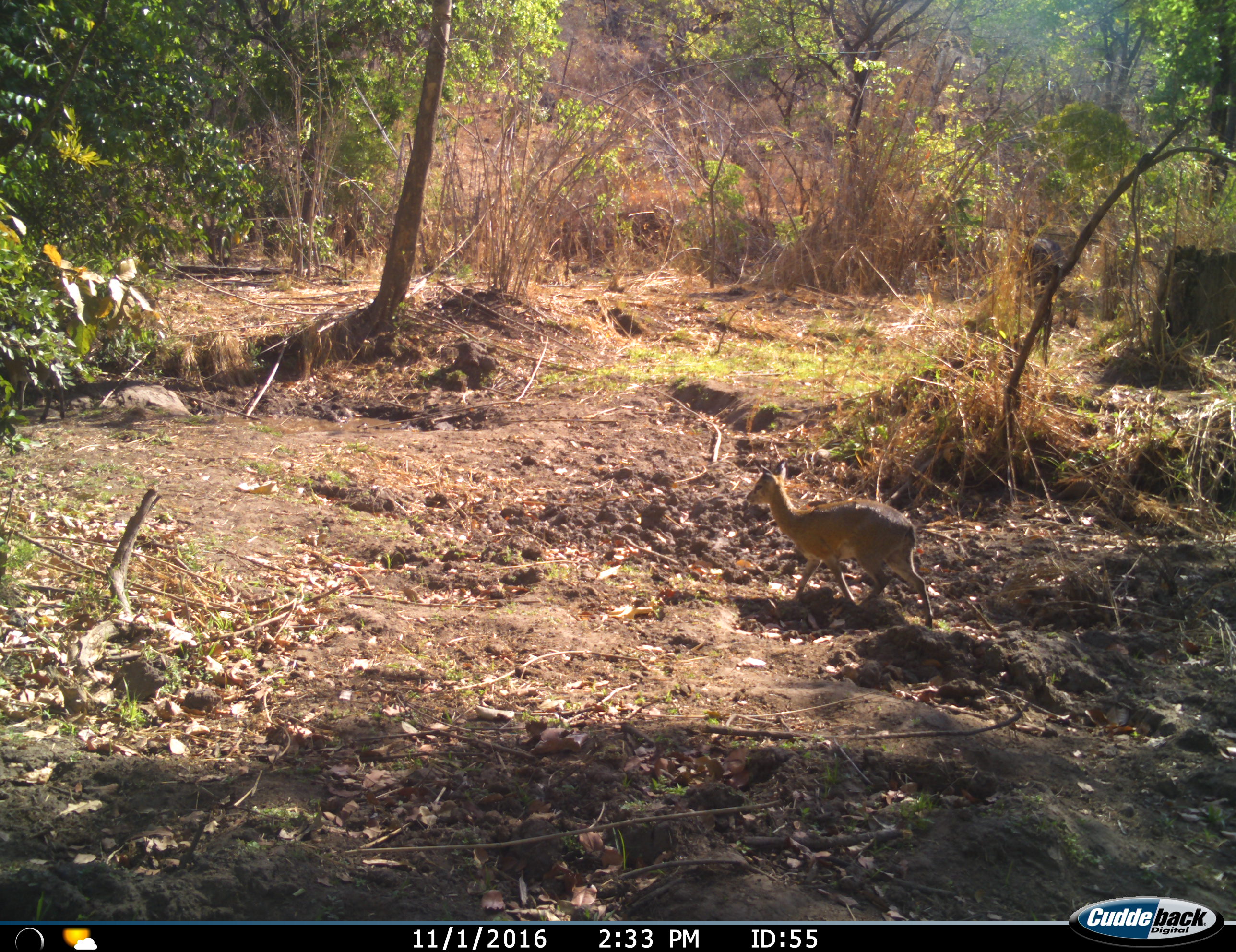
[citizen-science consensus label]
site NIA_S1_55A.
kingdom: Animalia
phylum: Chordata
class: Mammalia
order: Artiodactyla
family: Bovidae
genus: Sylvicapra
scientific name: Sylvicapra grimmia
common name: common duiker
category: duikercommongrey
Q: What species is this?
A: Duikercommongrey (common duiker) (Sylvicapra grimmia).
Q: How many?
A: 1.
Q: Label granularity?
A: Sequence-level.